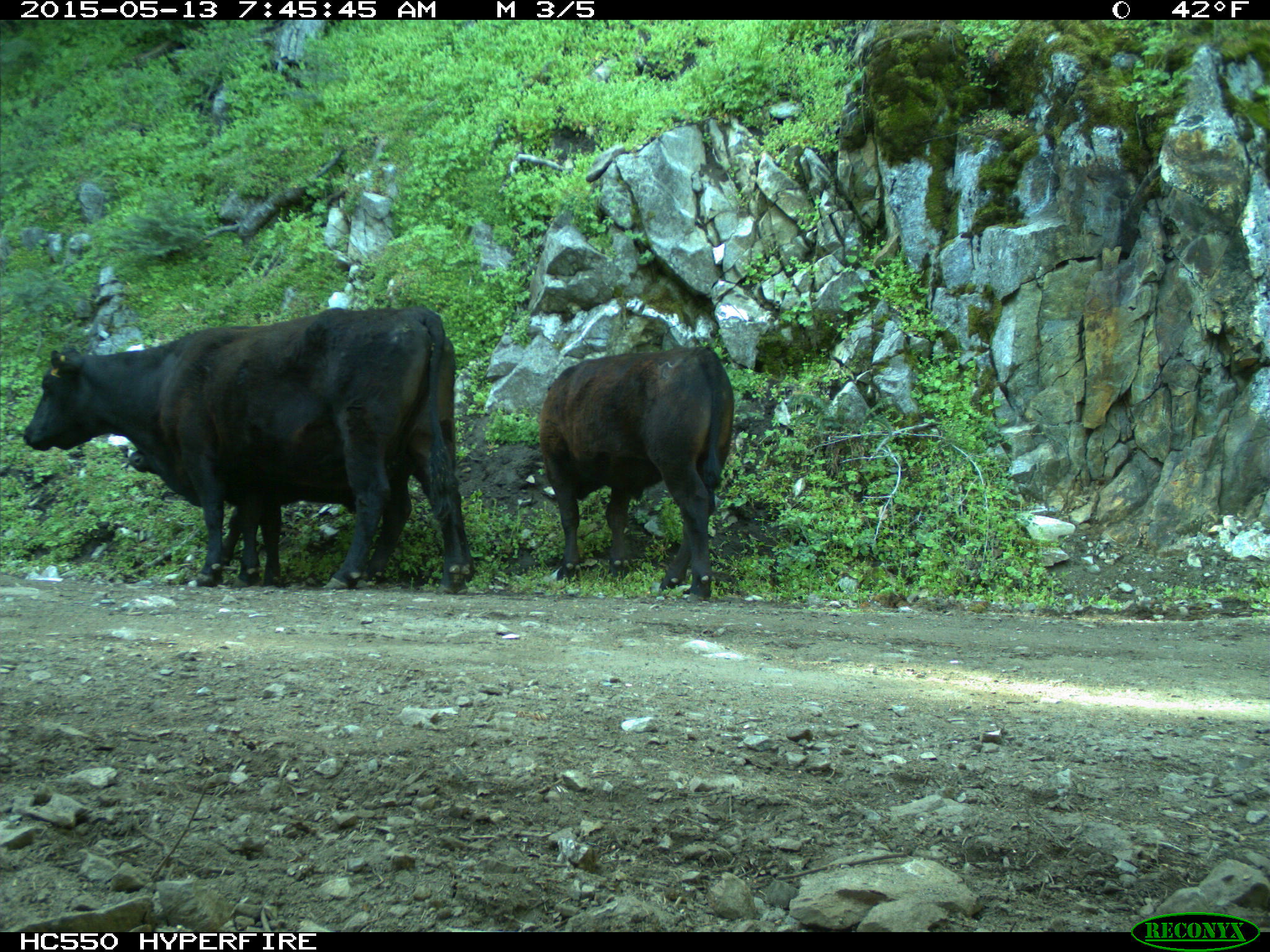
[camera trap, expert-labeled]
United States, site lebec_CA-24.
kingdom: Animalia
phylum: Chordata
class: Mammalia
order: Artiodactyla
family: Bovidae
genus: Bos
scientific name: Bos taurus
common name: domestic cow